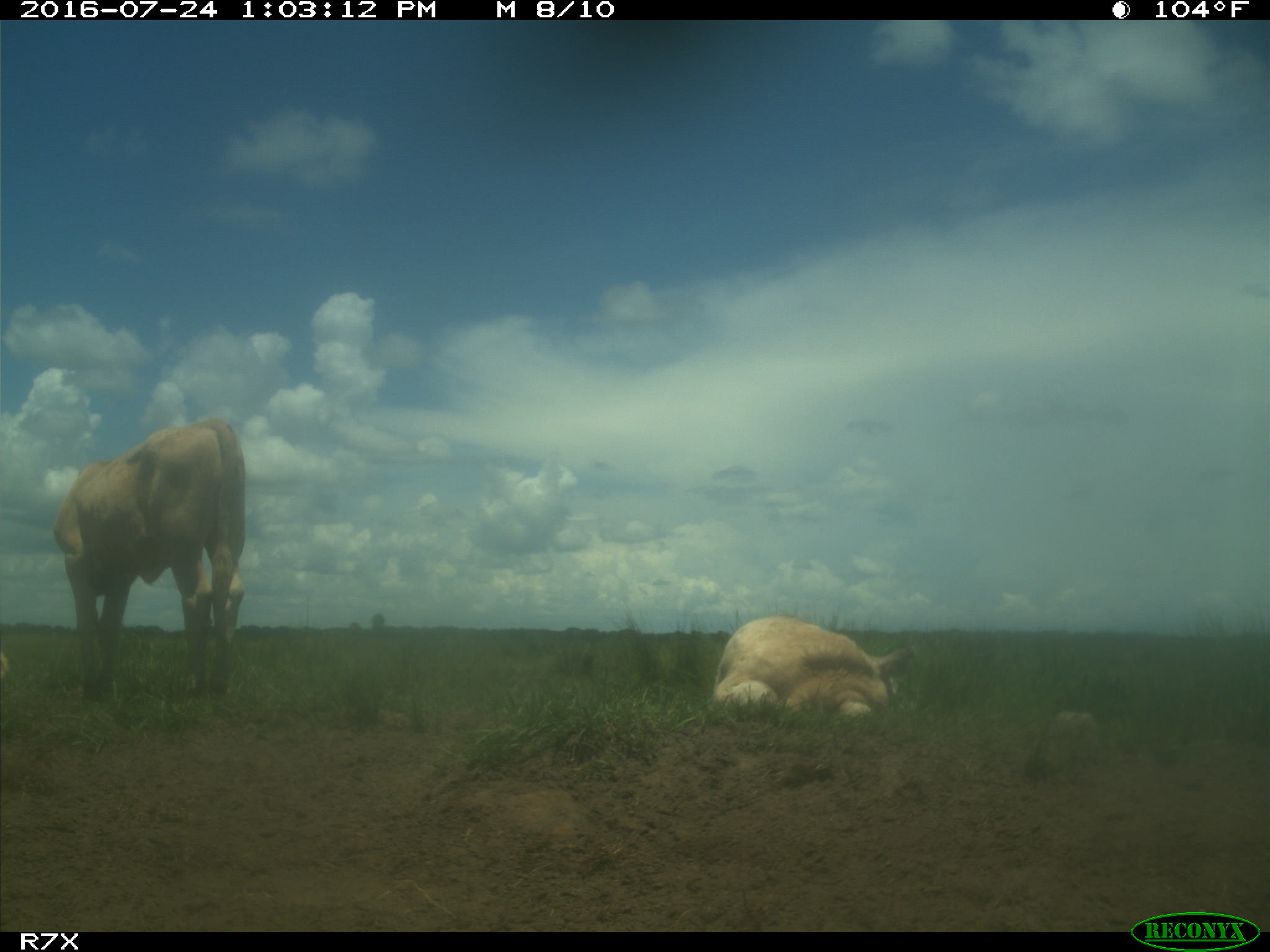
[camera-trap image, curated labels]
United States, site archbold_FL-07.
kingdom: Animalia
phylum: Chordata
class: Mammalia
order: Artiodactyla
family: Bovidae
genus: Bos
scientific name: Bos taurus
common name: domestic cow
Bos taurus (domestic cow).